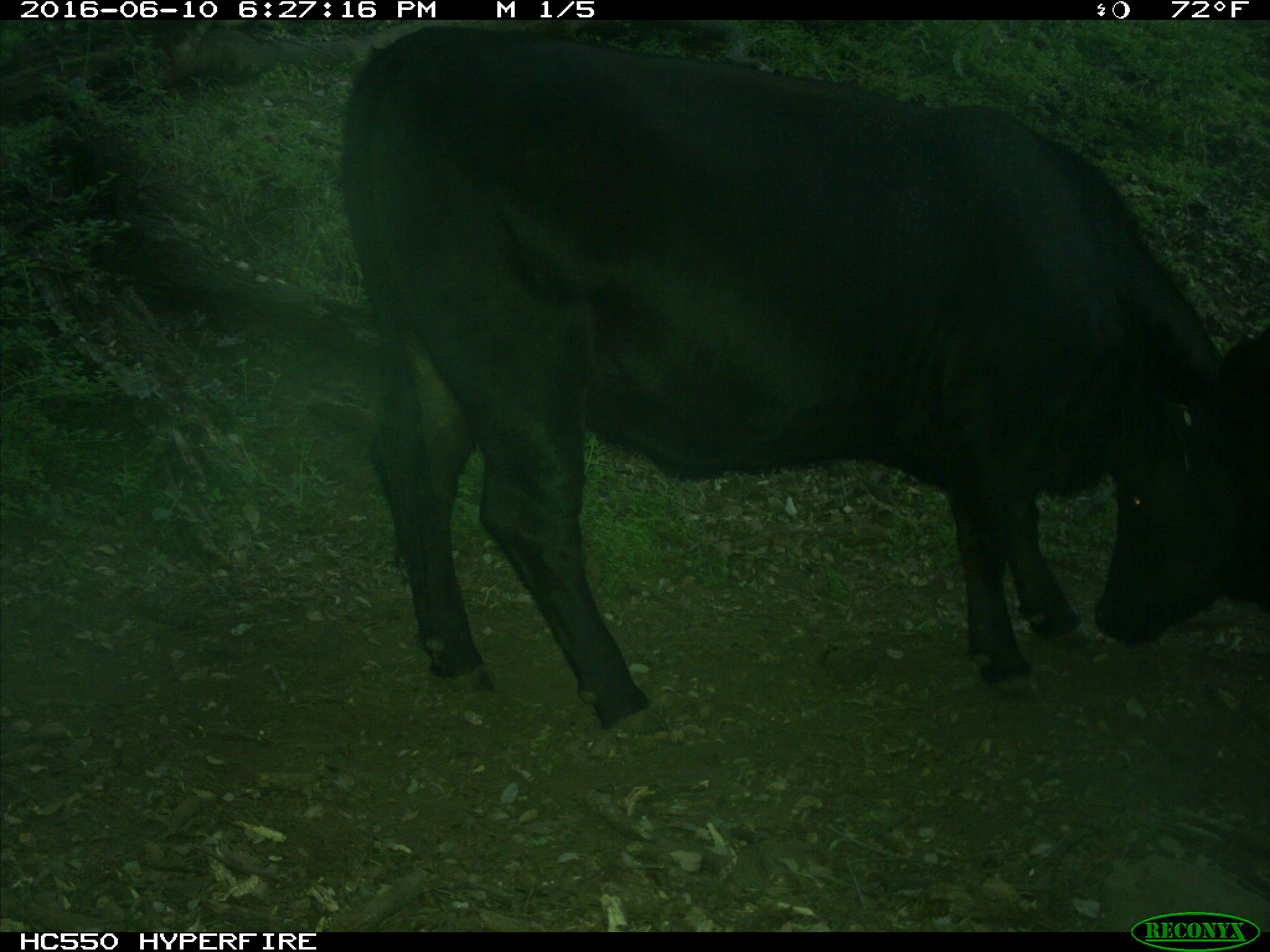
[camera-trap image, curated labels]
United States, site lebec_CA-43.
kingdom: Animalia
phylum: Chordata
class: Mammalia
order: Artiodactyla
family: Bovidae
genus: Bos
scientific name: Bos taurus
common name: domestic cow